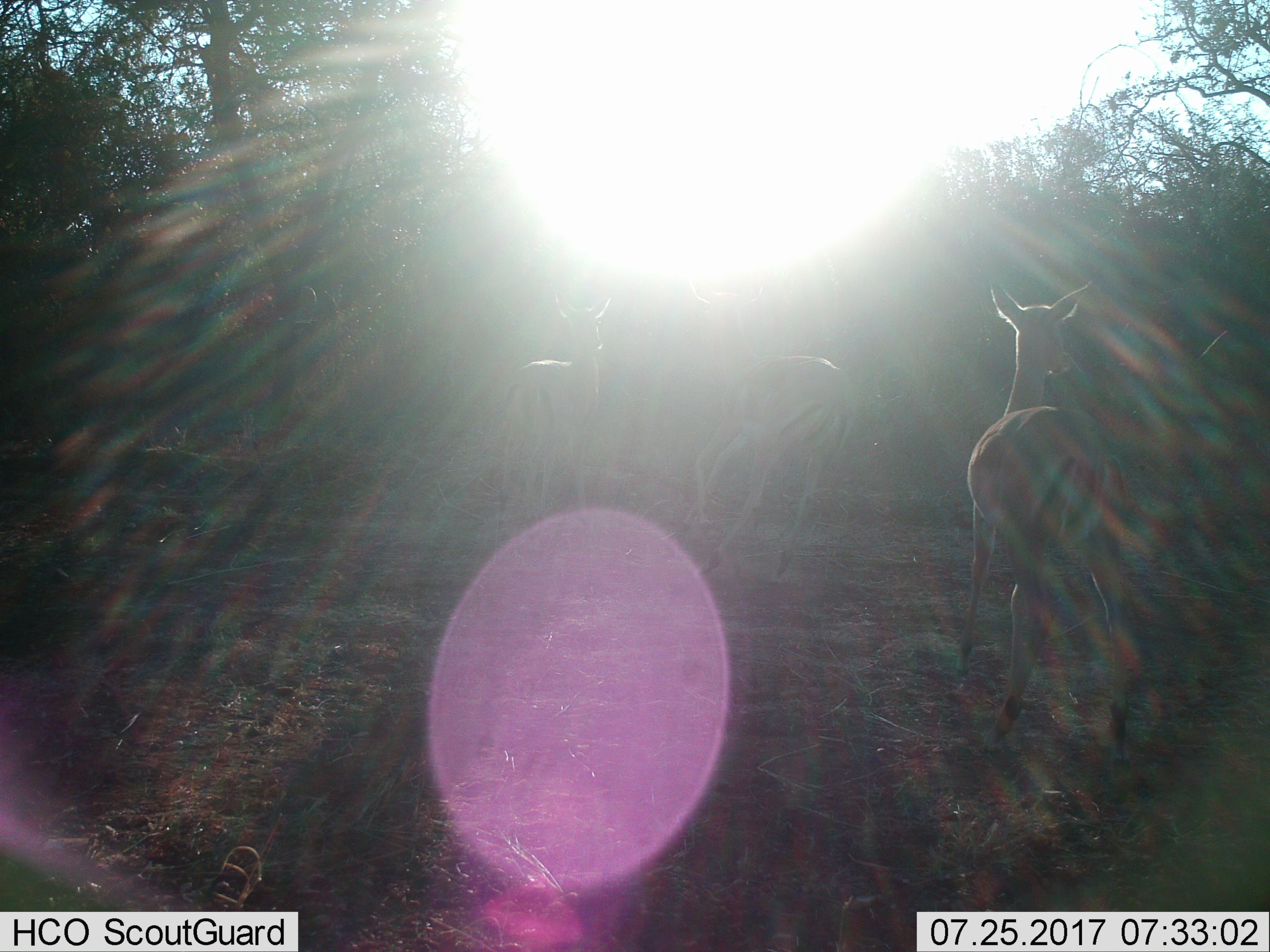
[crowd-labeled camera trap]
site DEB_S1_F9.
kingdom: Animalia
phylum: Chordata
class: Mammalia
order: Artiodactyla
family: Bovidae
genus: Aepyceros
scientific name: Aepyceros melampus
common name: impala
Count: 3.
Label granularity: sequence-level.